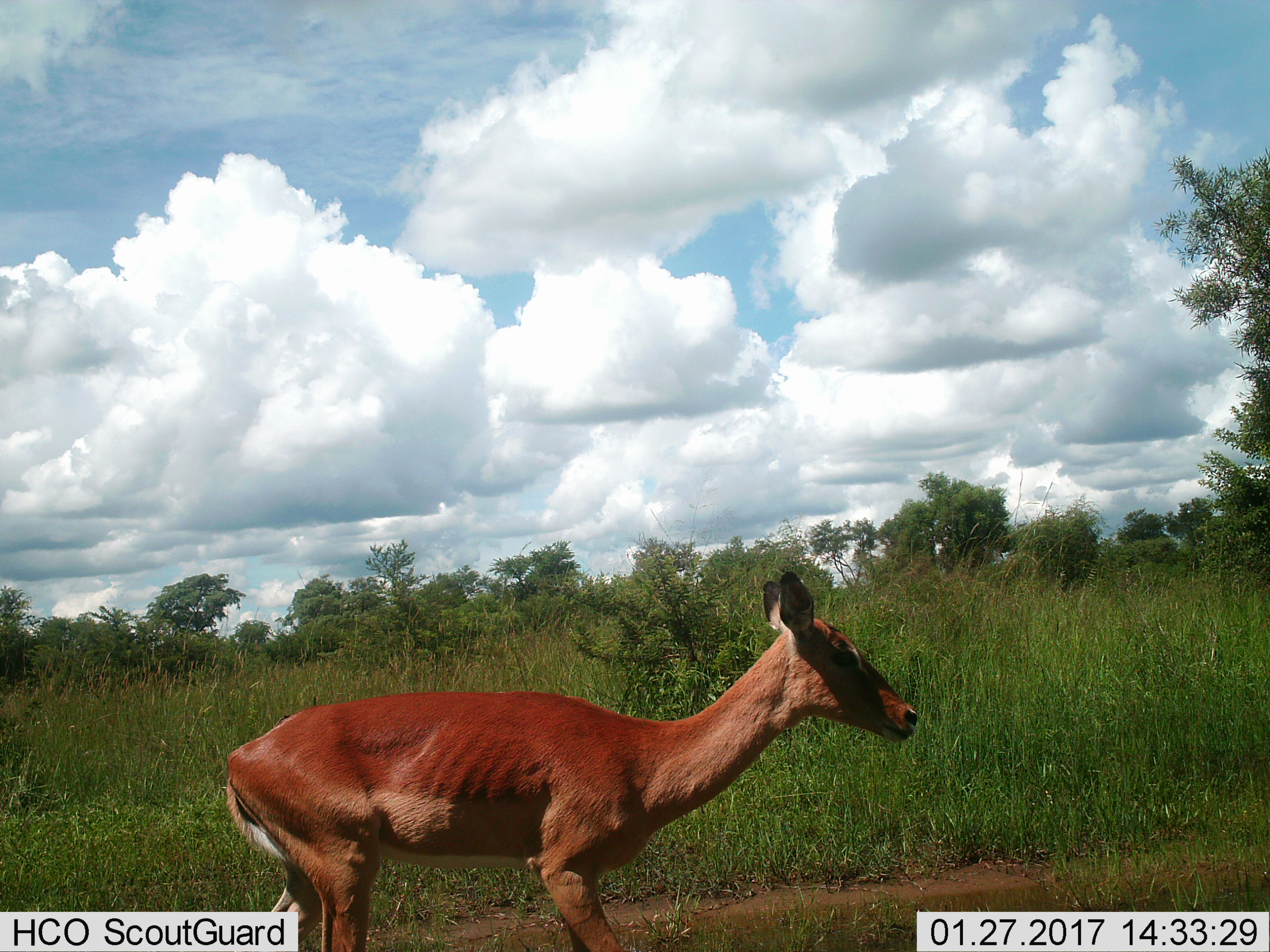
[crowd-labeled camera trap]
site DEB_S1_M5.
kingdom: Animalia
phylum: Chordata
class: Mammalia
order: Artiodactyla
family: Bovidae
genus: Aepyceros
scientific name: Aepyceros melampus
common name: impala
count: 1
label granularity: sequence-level